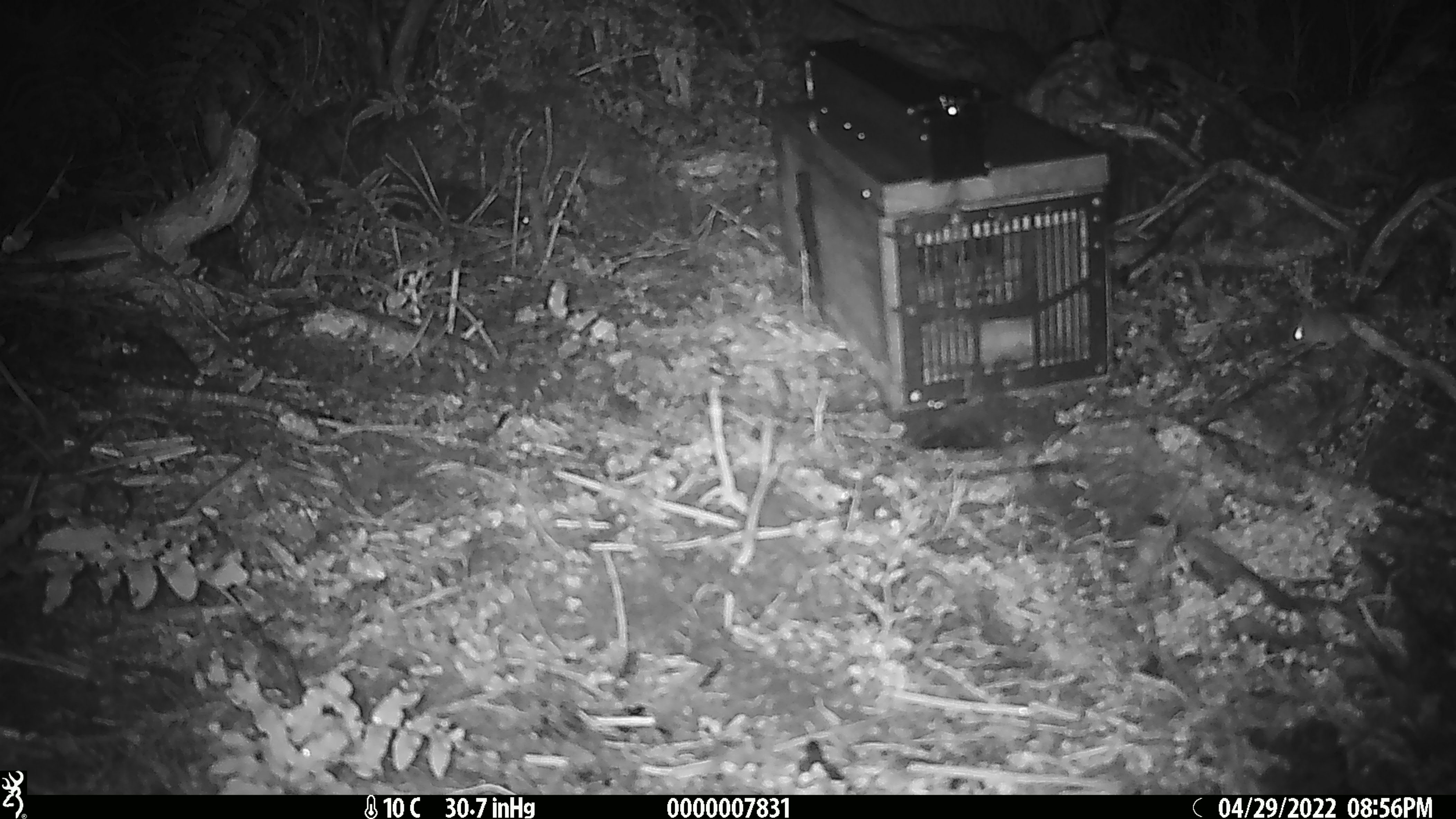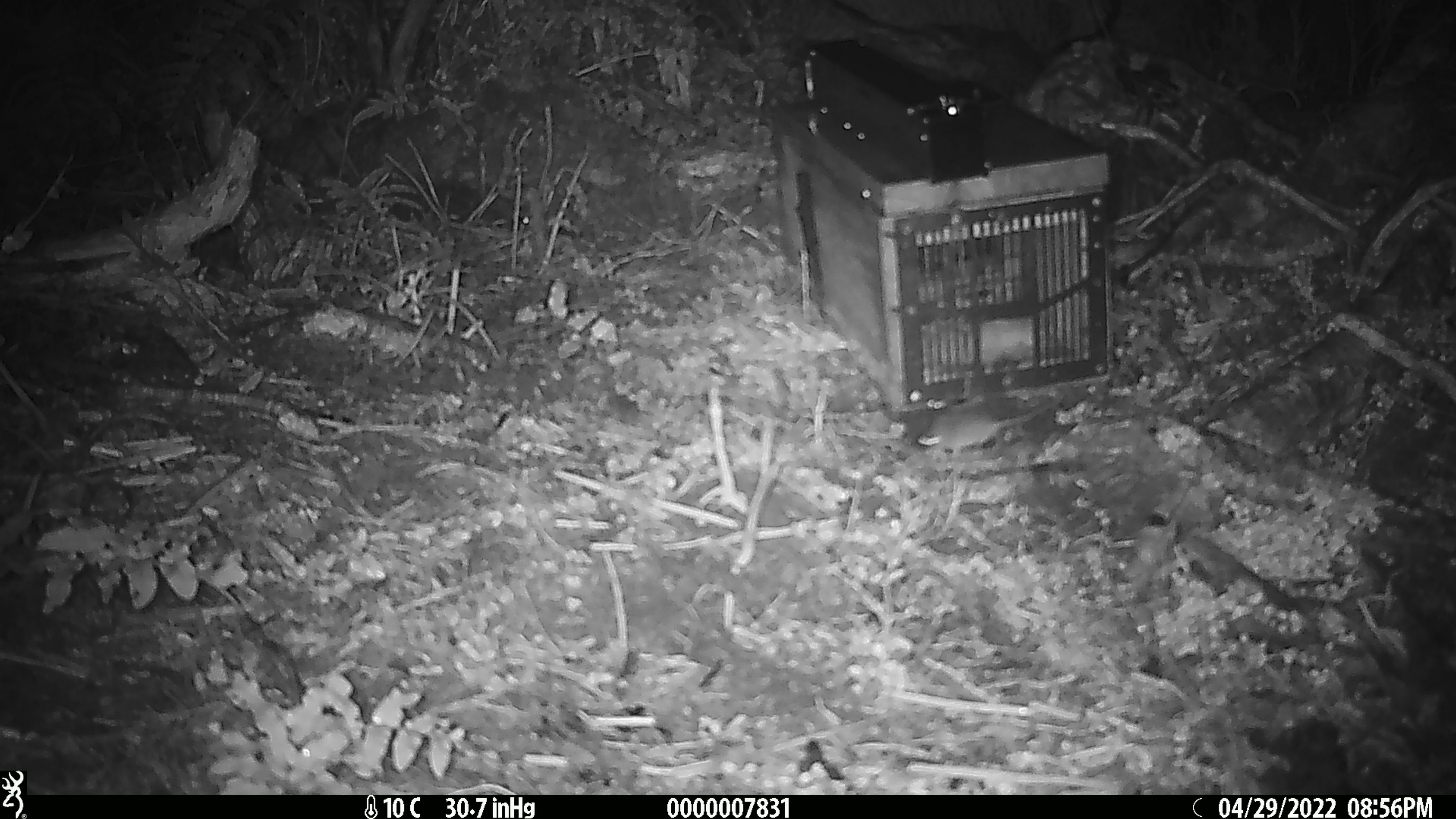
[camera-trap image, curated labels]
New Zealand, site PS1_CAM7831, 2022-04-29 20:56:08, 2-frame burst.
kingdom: Animalia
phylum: Chordata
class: Mammalia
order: Rodentia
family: Muridae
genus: Mus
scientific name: Mus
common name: mouse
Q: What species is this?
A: Mouse (Mus).